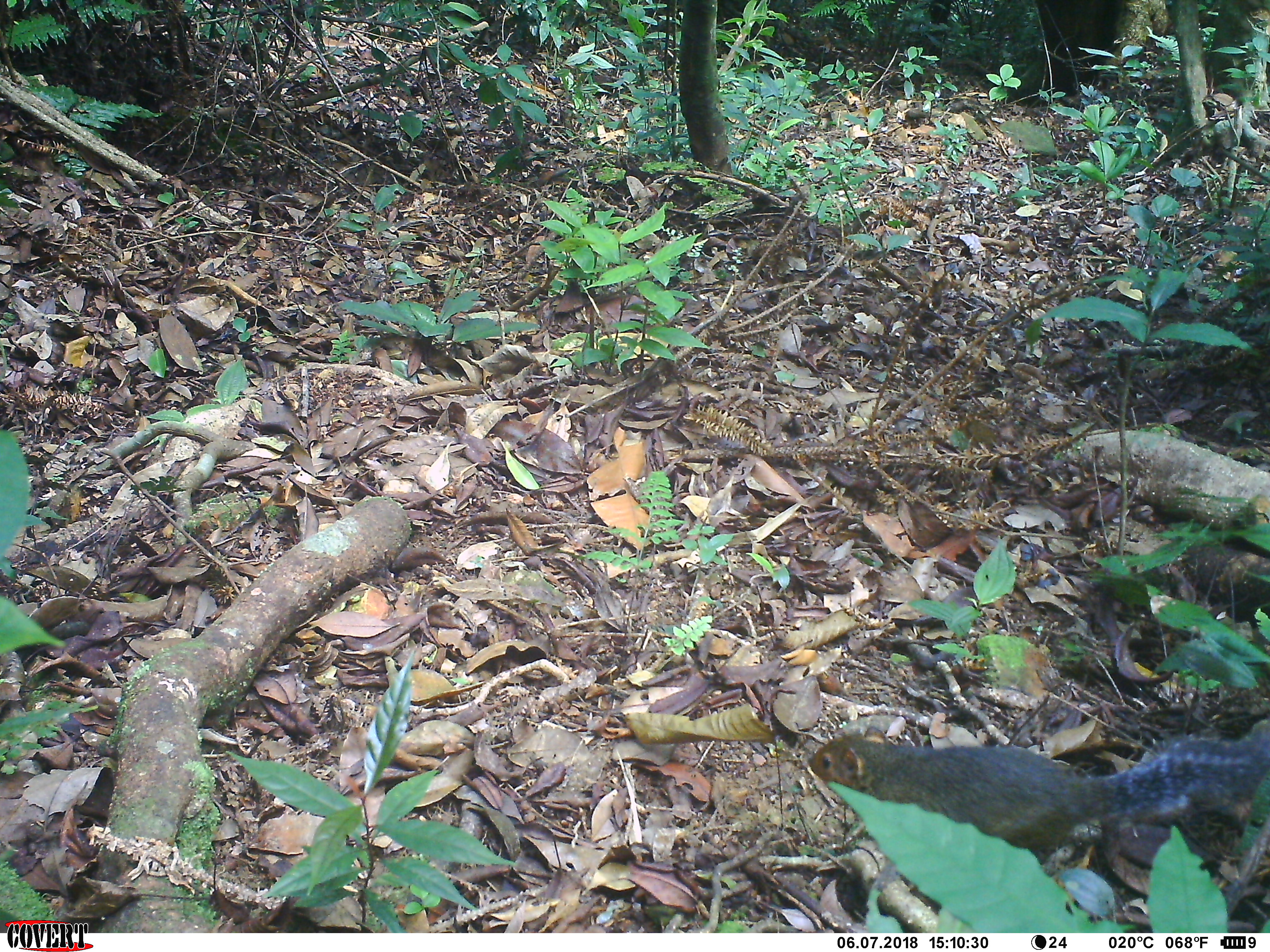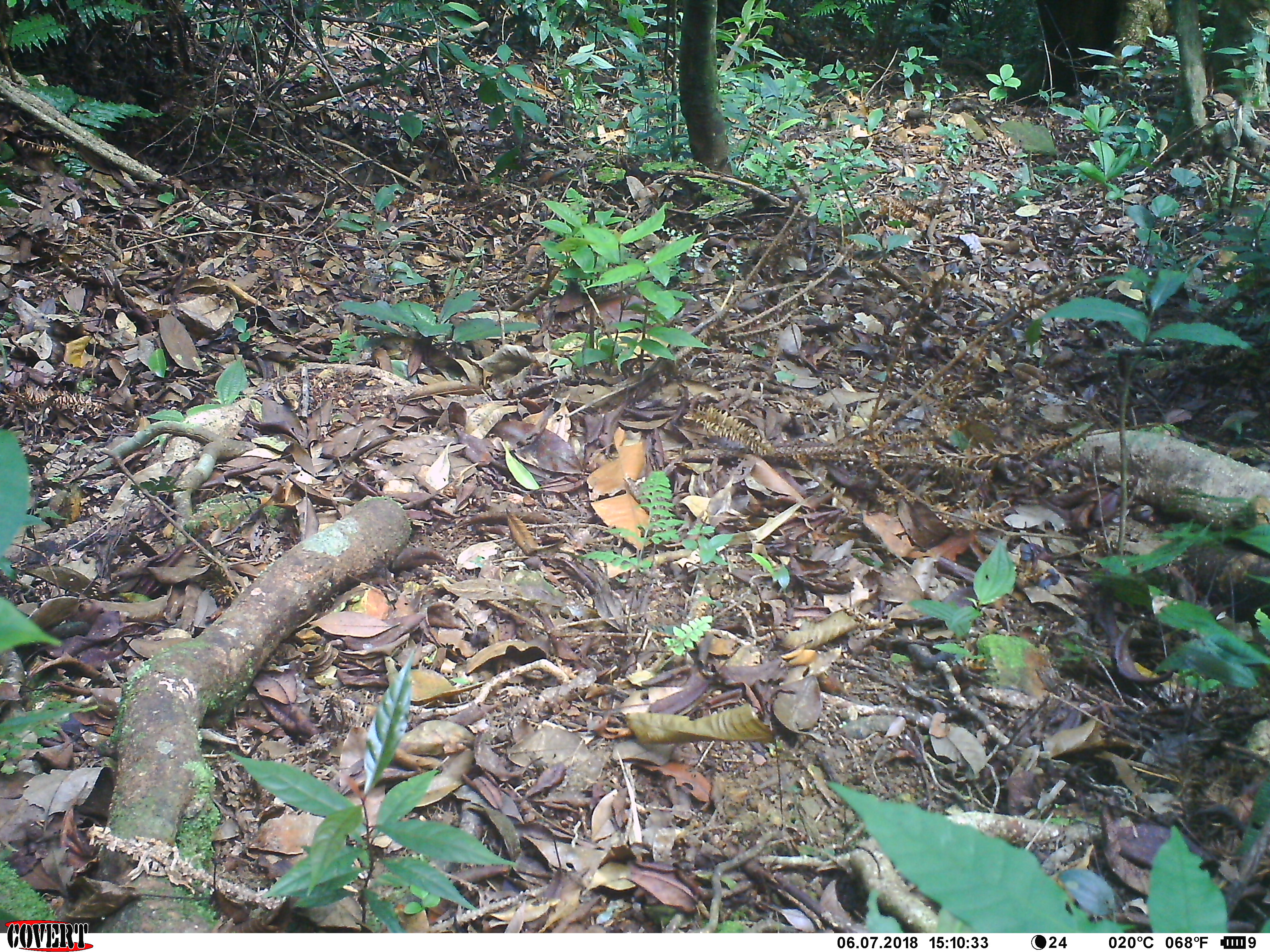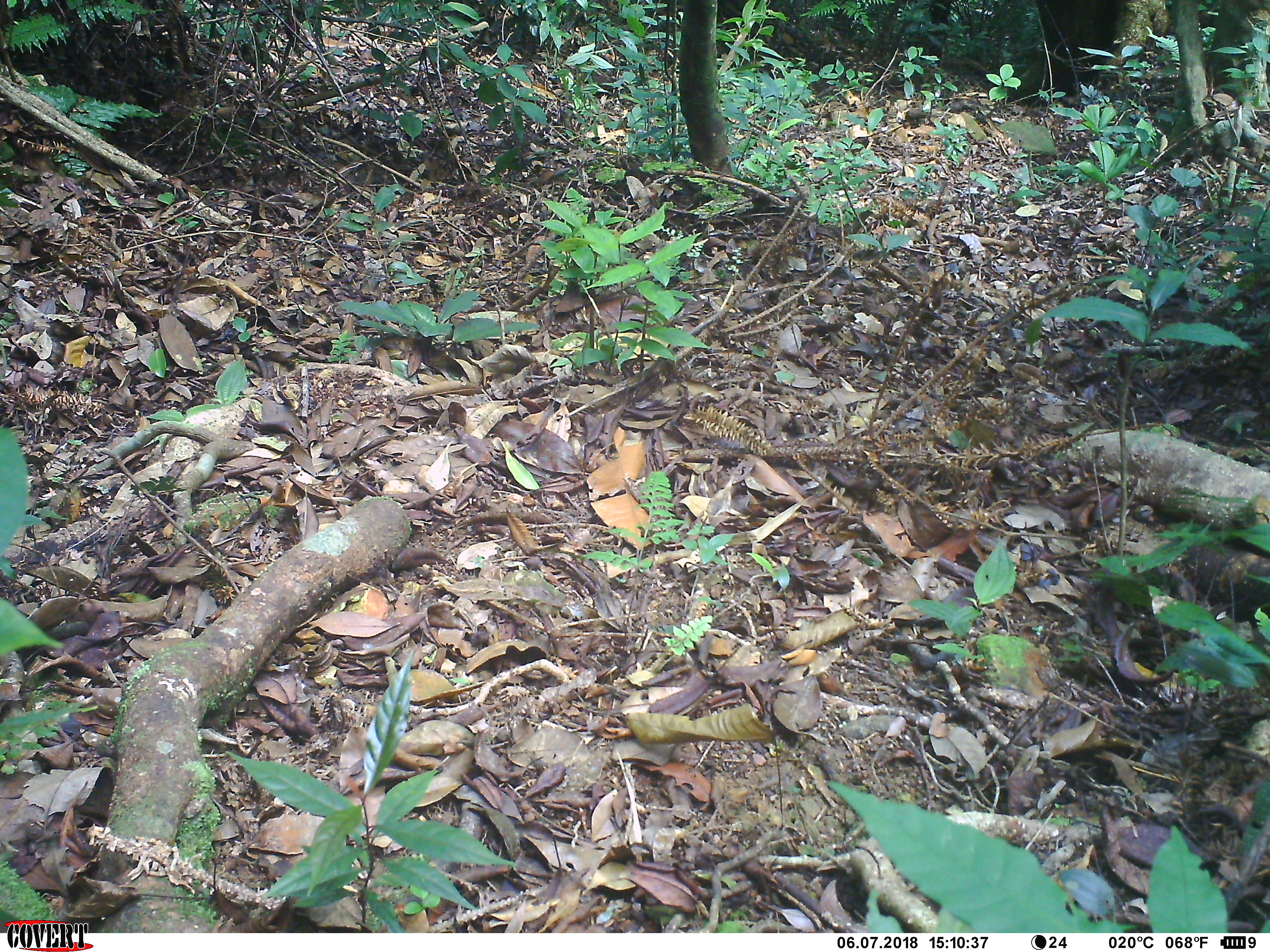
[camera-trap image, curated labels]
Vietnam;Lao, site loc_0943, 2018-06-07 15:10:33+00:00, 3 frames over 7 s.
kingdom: Animalia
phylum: Chordata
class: Mammalia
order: Rodentia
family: Sciuridae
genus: Dremomys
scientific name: Dremomys rufigenis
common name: red-cheeked squirrel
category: red cheeked squirrel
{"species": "red cheeked squirrel (red-cheeked squirrel) (Dremomys rufigenis)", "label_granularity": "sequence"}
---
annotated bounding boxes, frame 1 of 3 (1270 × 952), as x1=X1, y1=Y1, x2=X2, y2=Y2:
red cheeked squirrel: x1=805, y1=724, x2=1270, y2=866